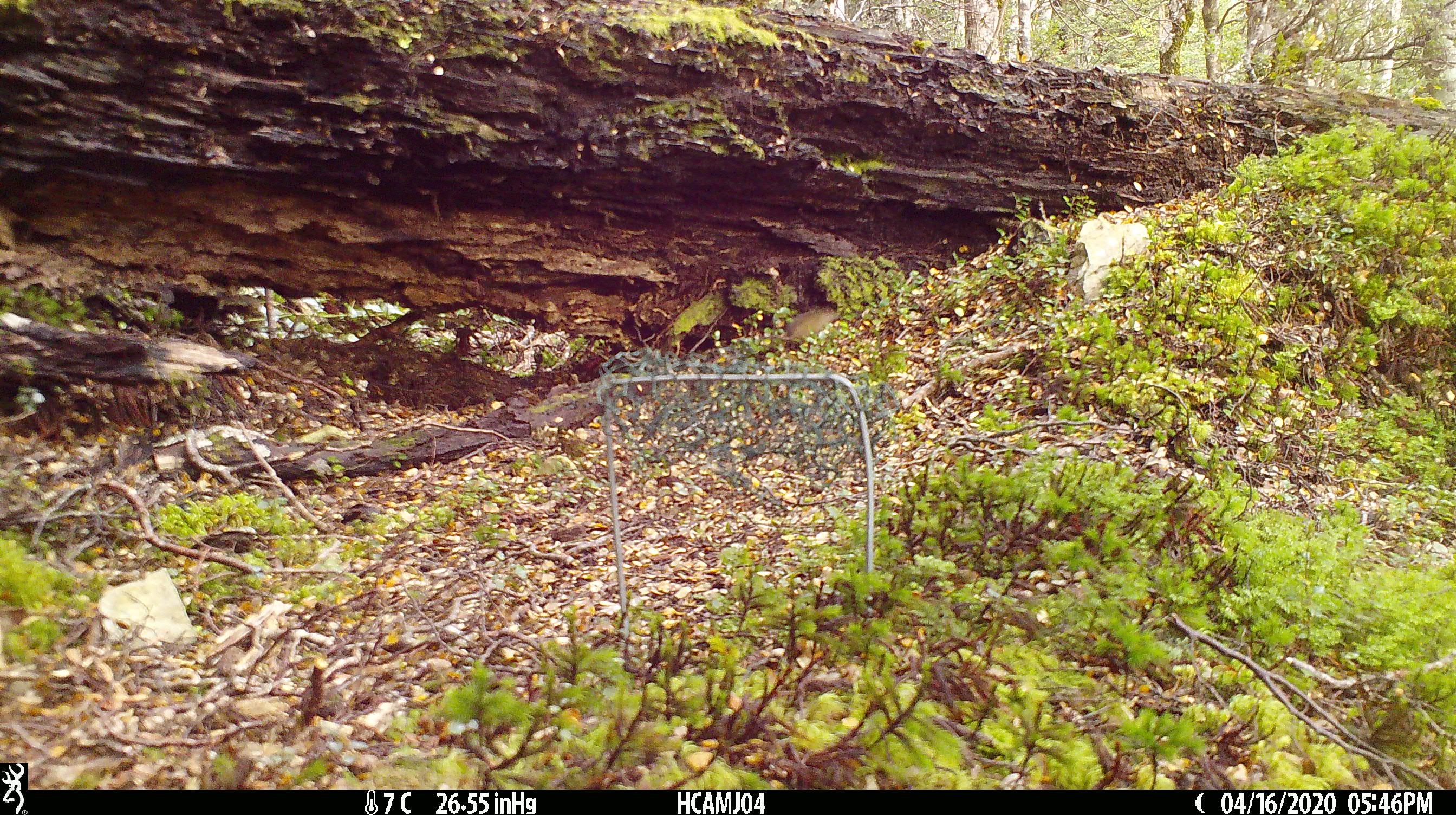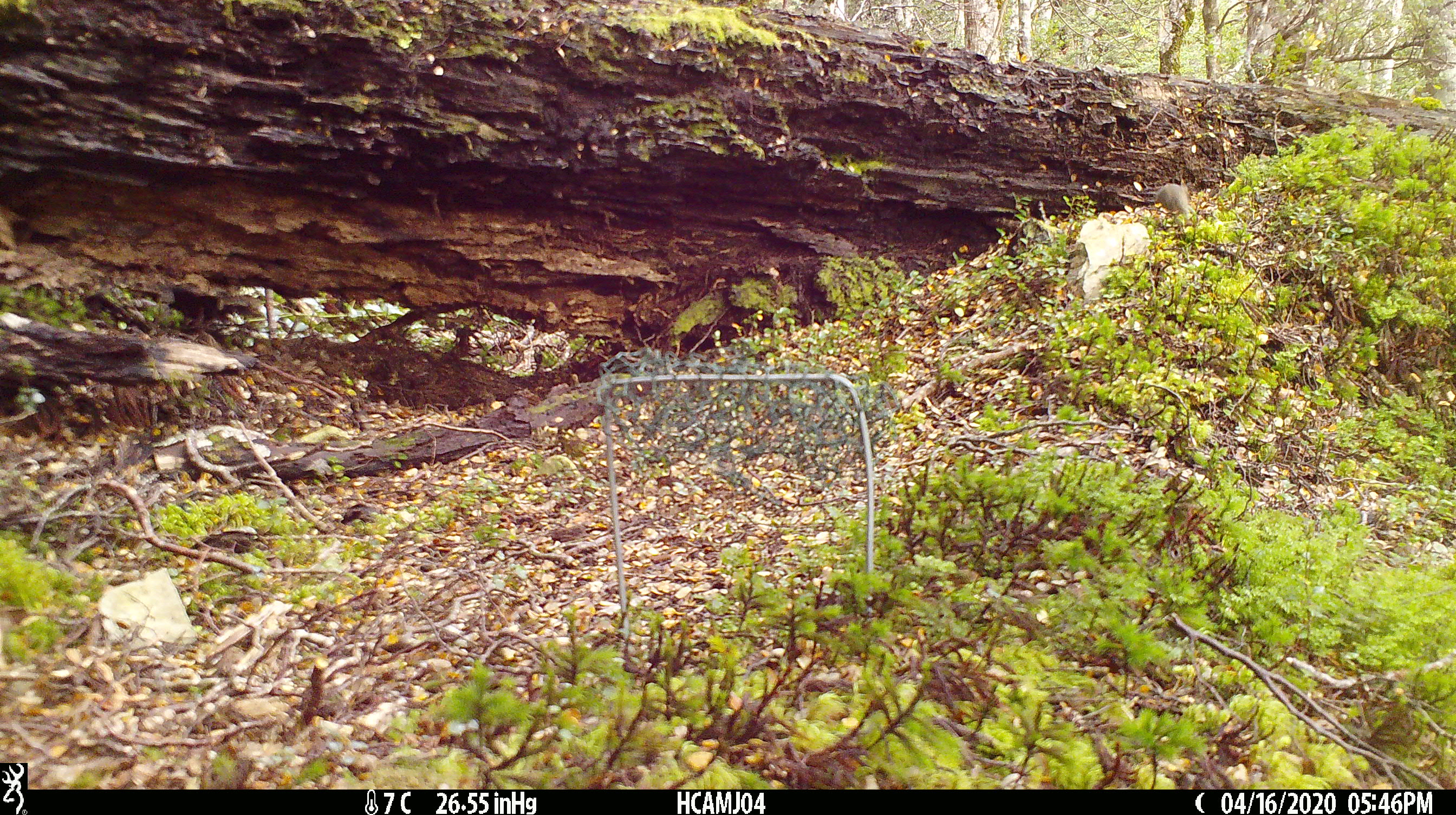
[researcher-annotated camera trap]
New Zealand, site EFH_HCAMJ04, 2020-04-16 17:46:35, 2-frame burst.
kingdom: Animalia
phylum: Chordata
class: Mammalia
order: Rodentia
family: Muridae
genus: Mus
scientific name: Mus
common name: mouse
Mouse (Mus).